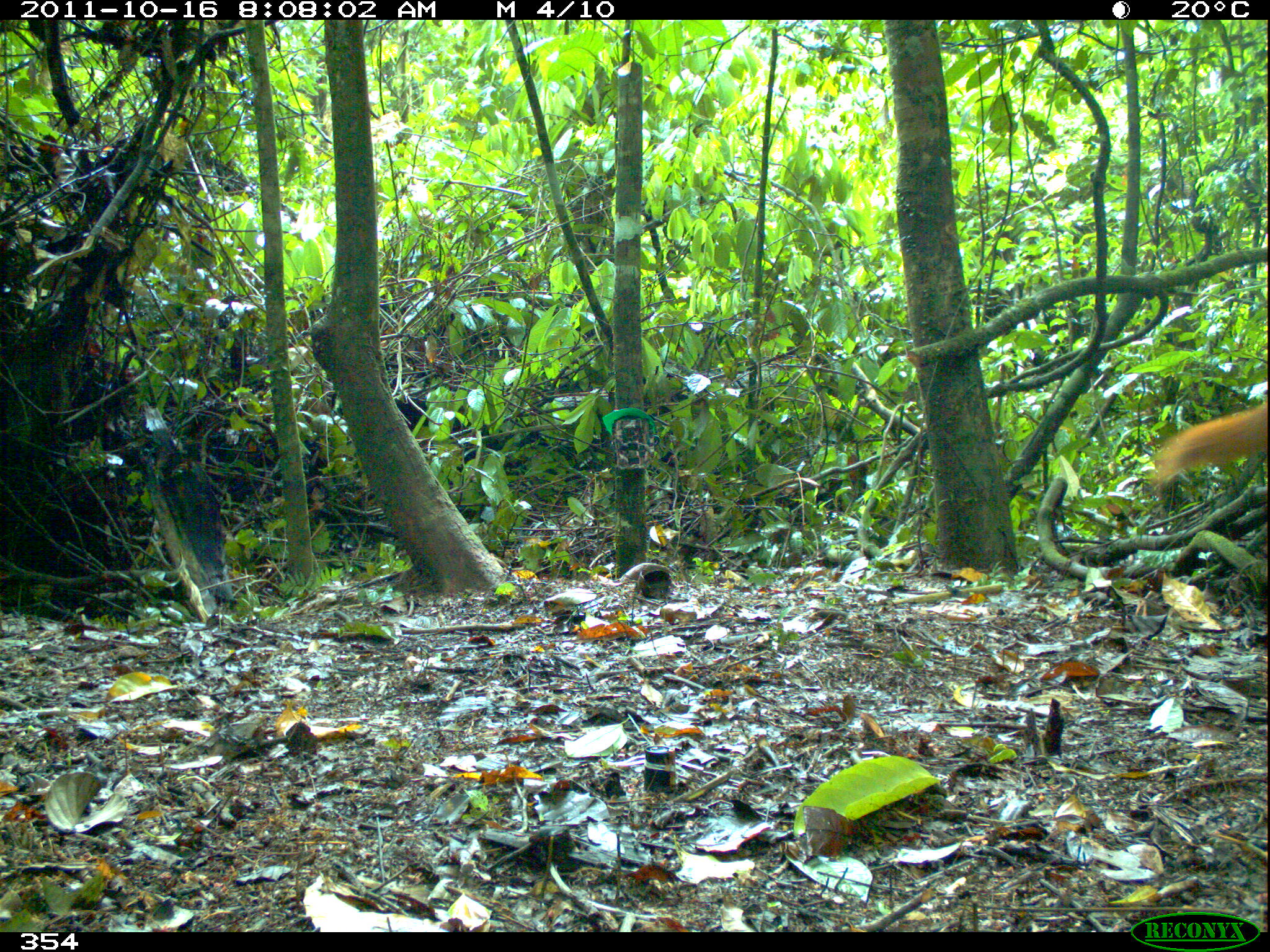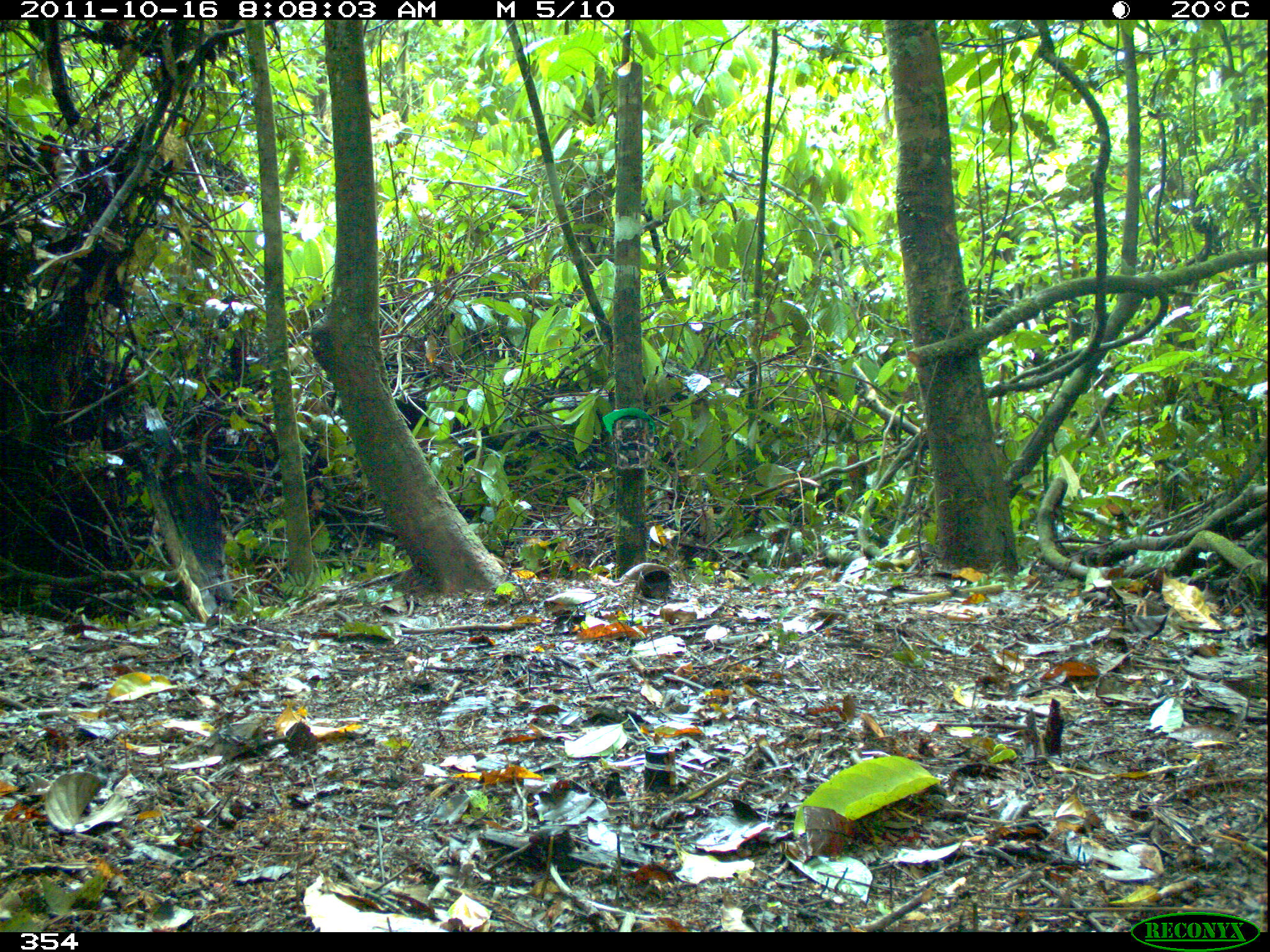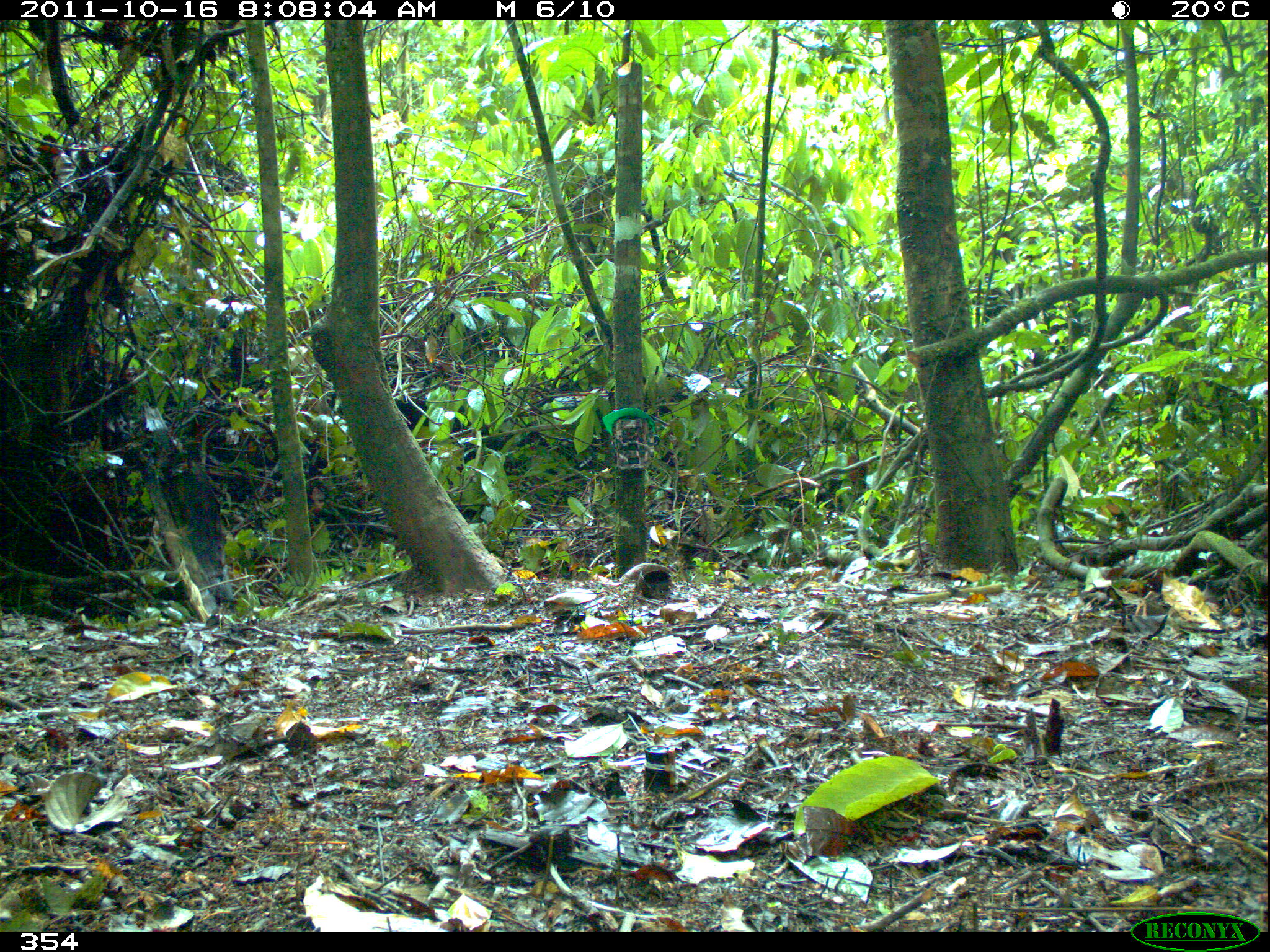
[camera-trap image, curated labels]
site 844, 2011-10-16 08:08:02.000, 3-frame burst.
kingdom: Animalia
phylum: Chordata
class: Mammalia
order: Rodentia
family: Sciuridae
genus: Sciurus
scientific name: Sciurus spadiceus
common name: southern amazon red squirrel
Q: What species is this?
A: Sciurus spadiceus (southern amazon red squirrel).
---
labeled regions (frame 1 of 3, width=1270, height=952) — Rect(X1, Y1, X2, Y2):
sciurus spadiceus: Rect(1149, 396, 1267, 488)